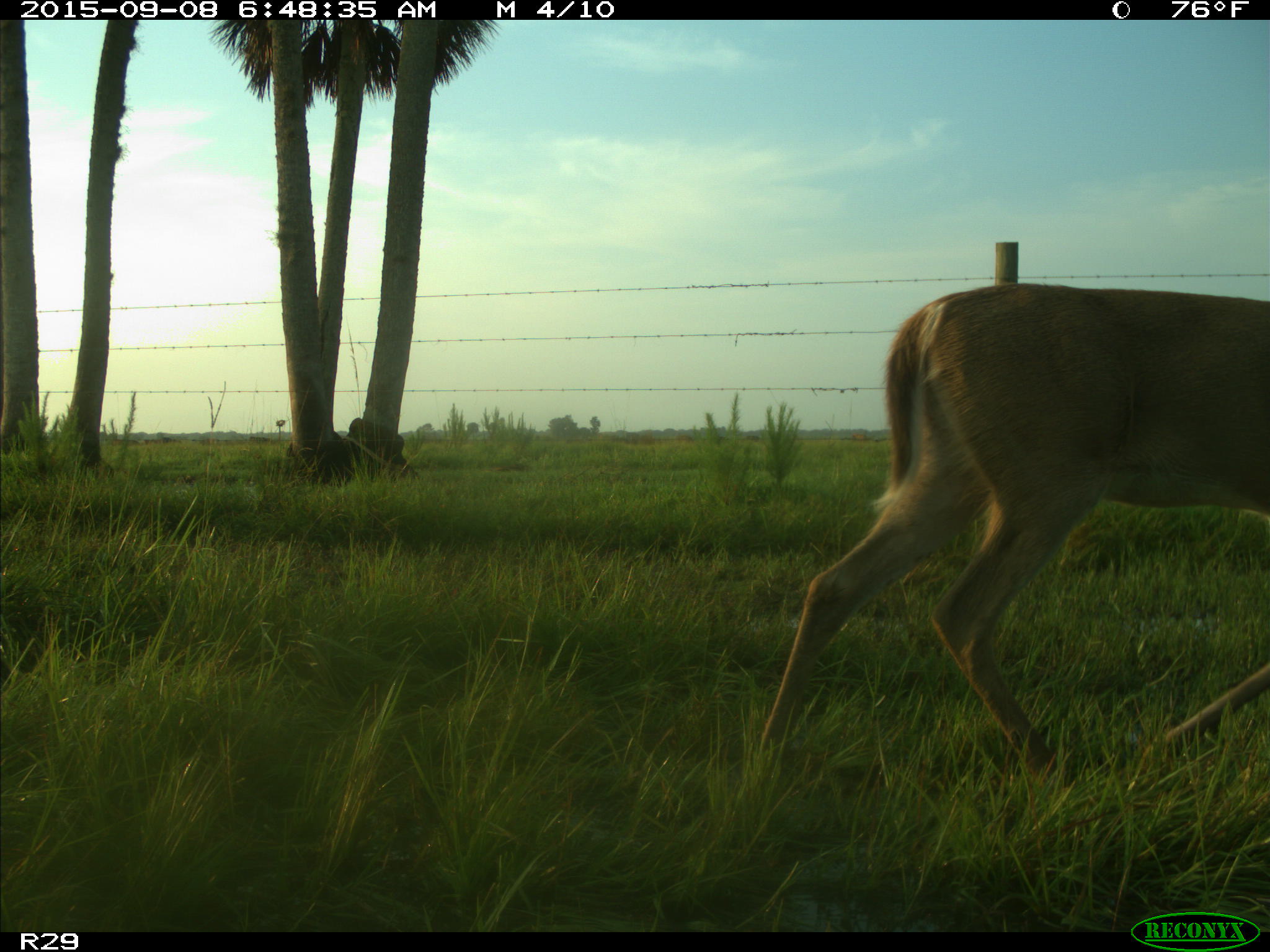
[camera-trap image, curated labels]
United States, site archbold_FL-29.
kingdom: Animalia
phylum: Chordata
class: Mammalia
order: Artiodactyla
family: Cervidae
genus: Odocoileus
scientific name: Odocoileus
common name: deer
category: unidentified deer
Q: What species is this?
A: Unidentified deer (deer) (Odocoileus).